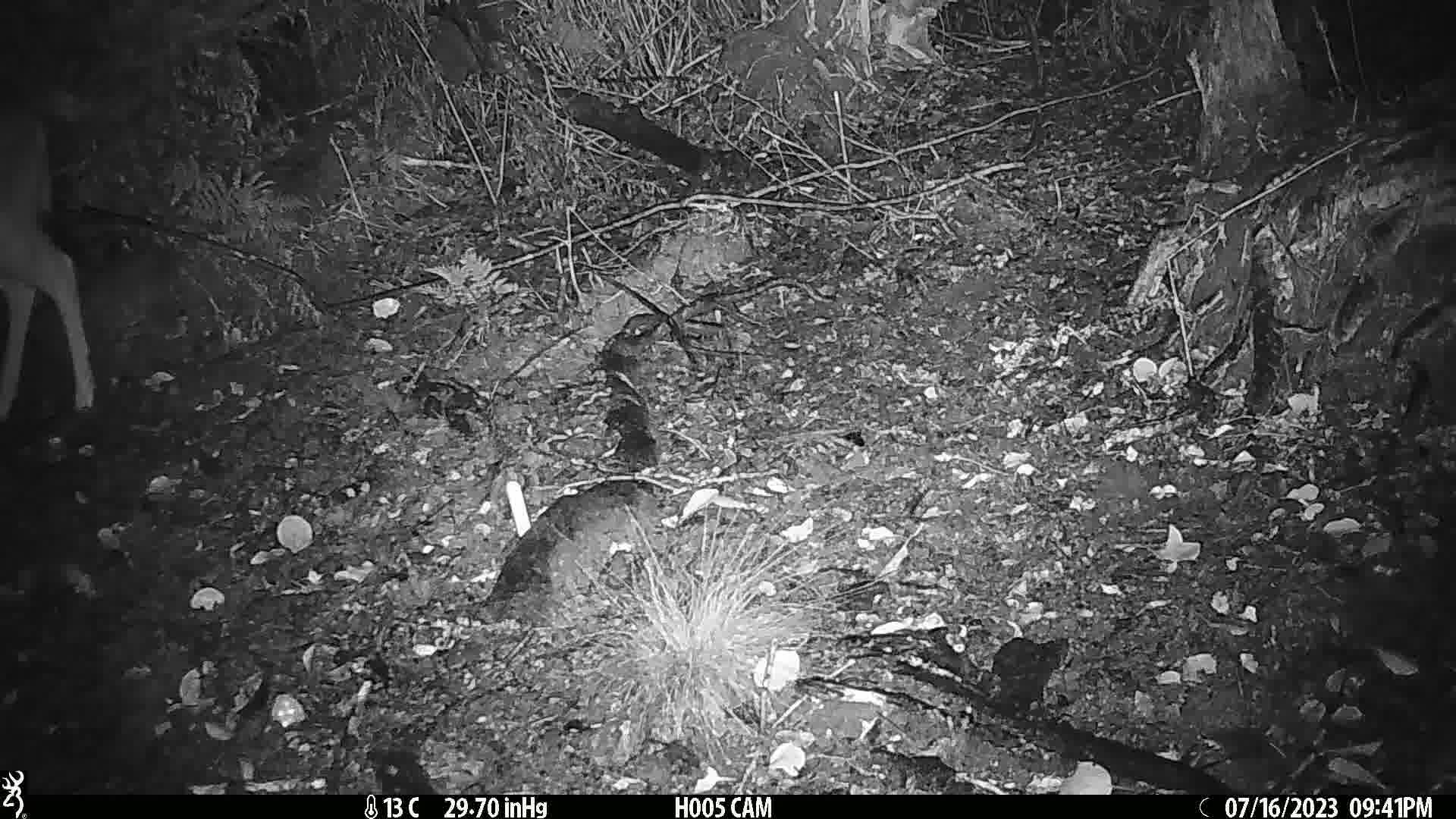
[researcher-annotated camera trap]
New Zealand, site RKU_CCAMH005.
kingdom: Animalia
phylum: Chordata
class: Mammalia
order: Artiodactyla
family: Cervidae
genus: Odocoileus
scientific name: Odocoileus virginianus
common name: white-tailed deer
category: white tailed deer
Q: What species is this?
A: White tailed deer (white-tailed deer) (Odocoileus virginianus).